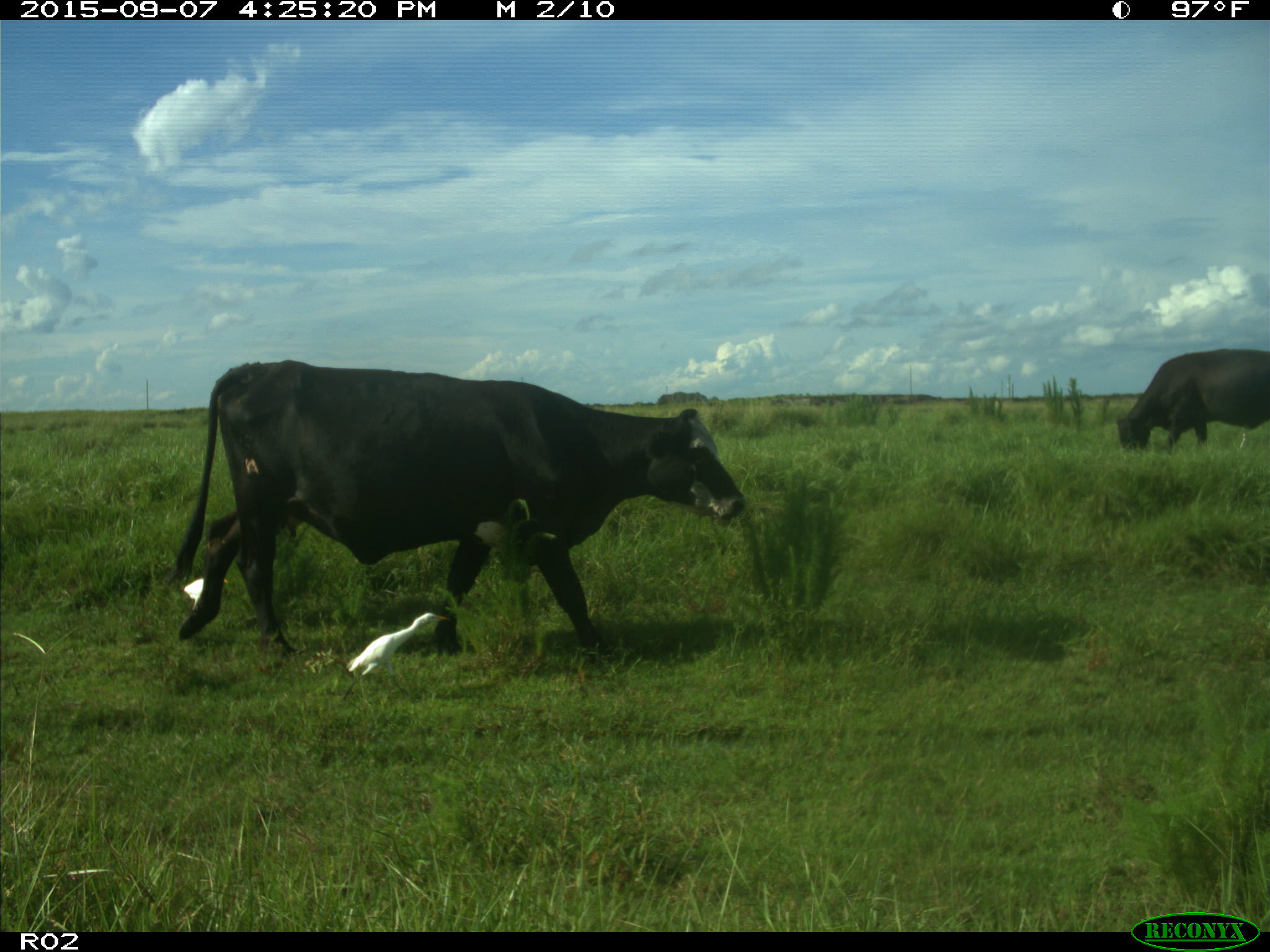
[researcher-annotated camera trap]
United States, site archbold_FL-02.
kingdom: Animalia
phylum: Chordata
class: Mammalia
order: Artiodactyla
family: Bovidae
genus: Bos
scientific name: Bos taurus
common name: domestic cow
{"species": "Bos taurus (domestic cow)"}